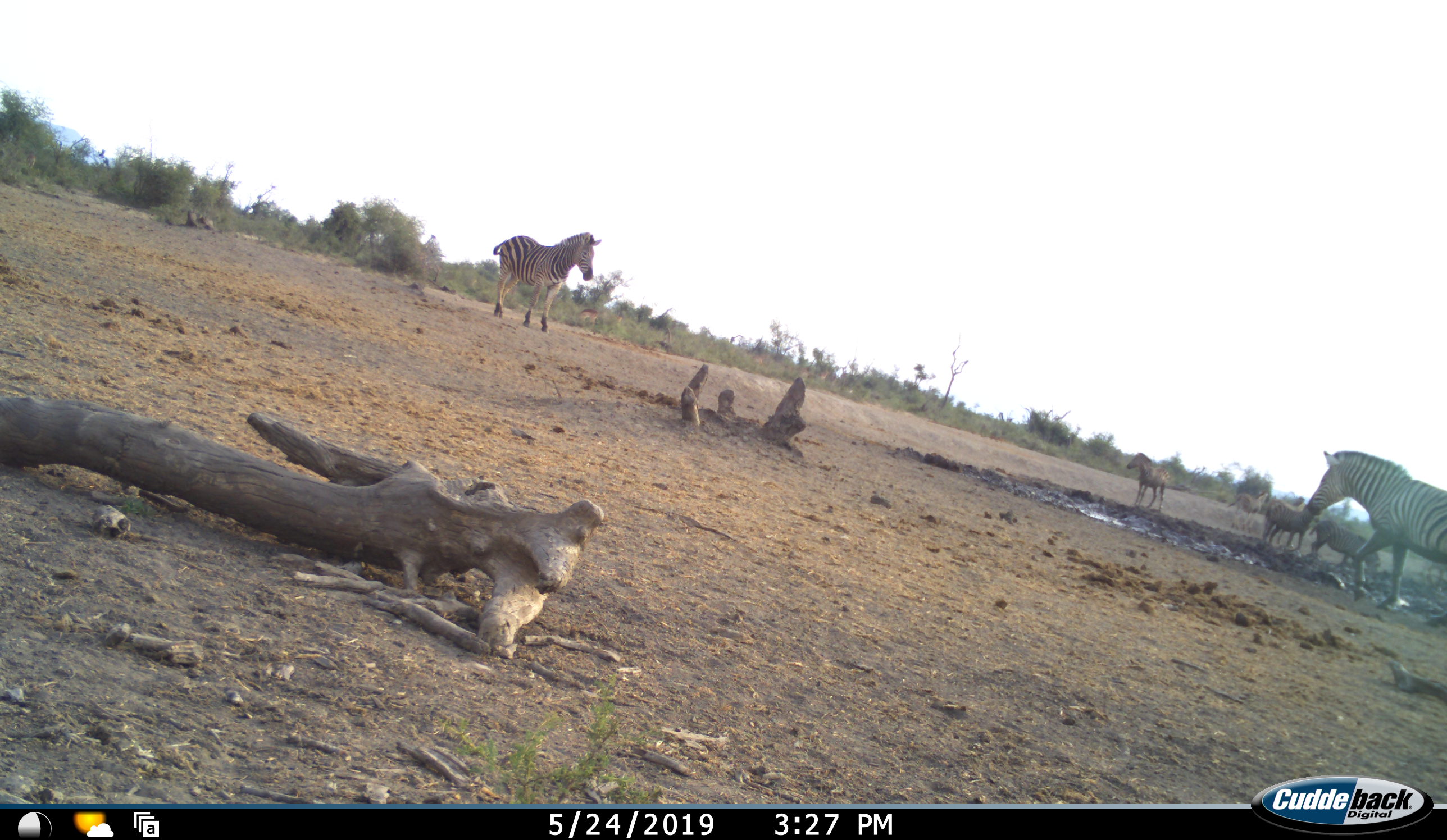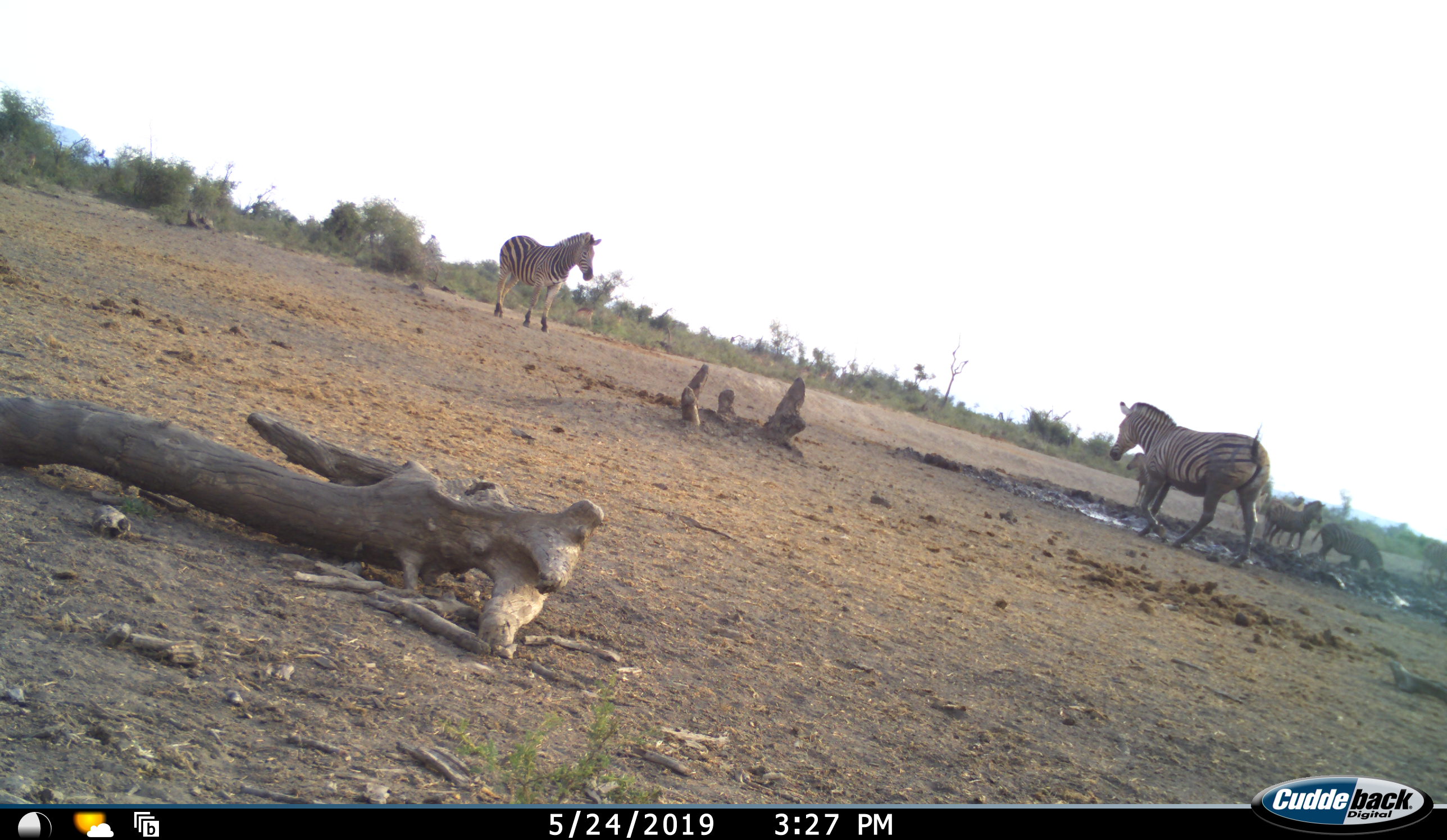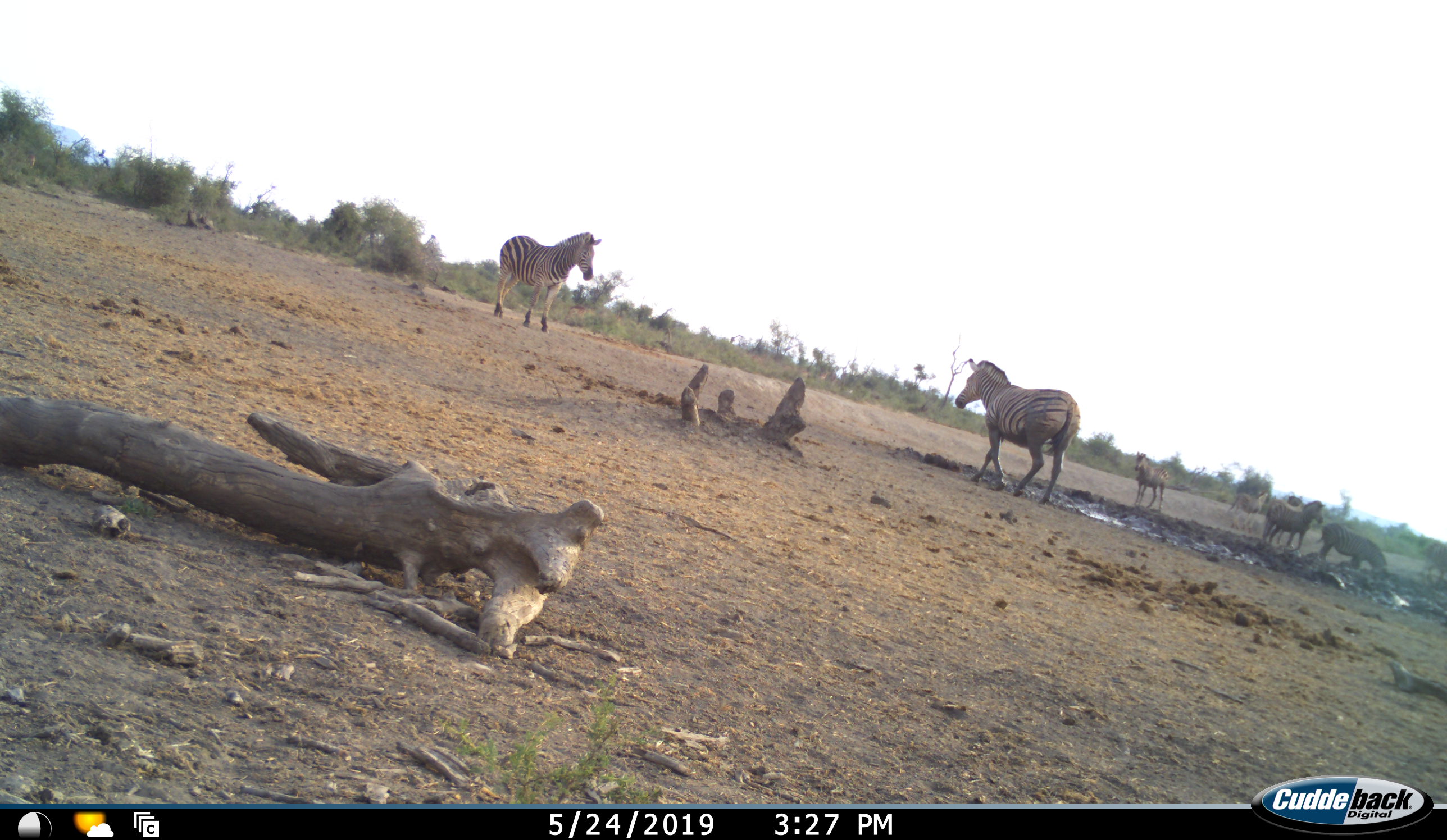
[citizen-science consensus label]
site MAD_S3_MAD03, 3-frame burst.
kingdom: Animalia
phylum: Chordata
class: Mammalia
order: Perissodactyla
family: Equidae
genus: Equus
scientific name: Equus quagga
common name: plains zebra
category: zebraplains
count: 7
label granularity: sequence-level